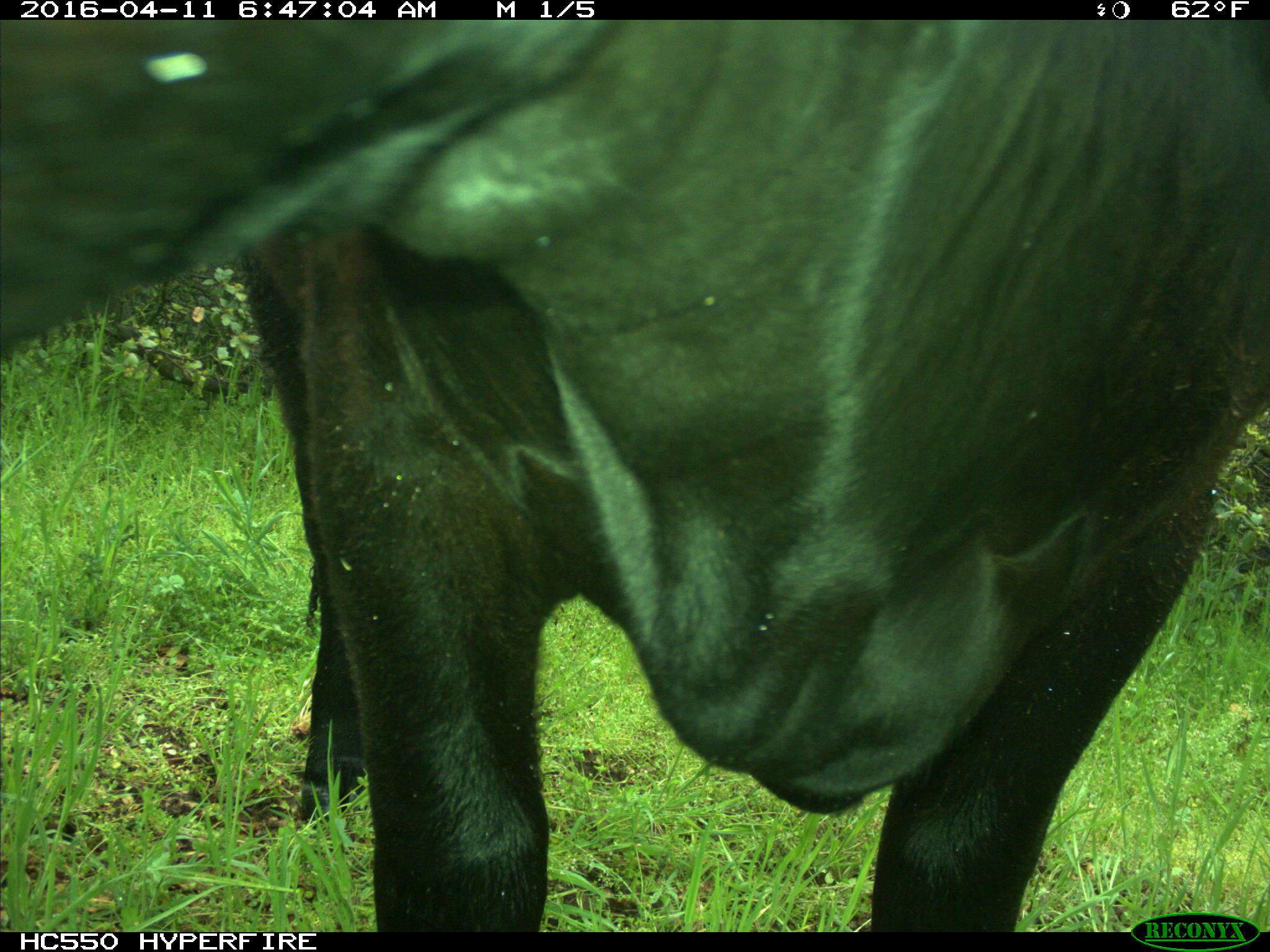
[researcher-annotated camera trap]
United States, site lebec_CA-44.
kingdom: Animalia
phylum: Chordata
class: Mammalia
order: Artiodactyla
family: Bovidae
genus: Bos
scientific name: Bos taurus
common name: domestic cow